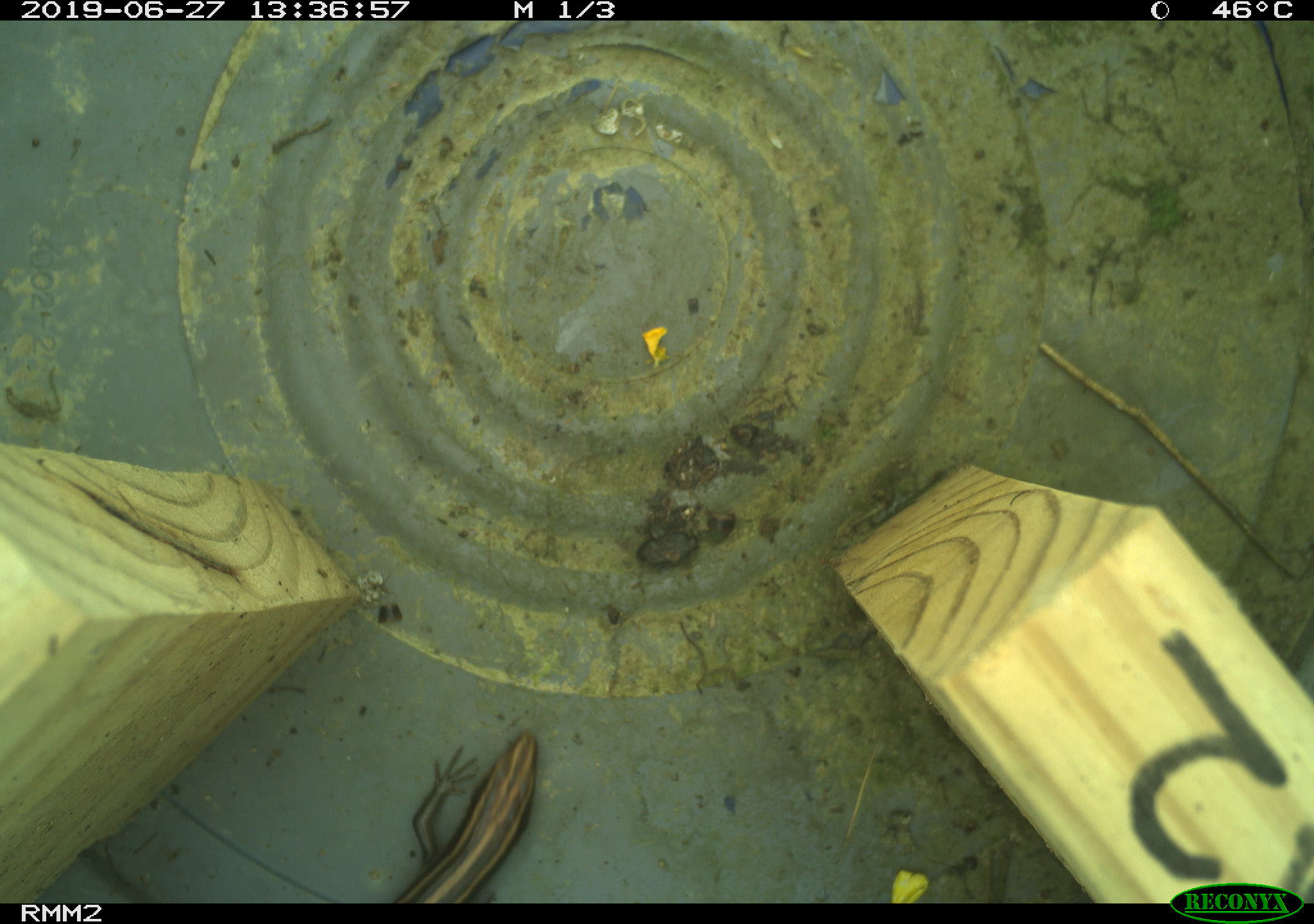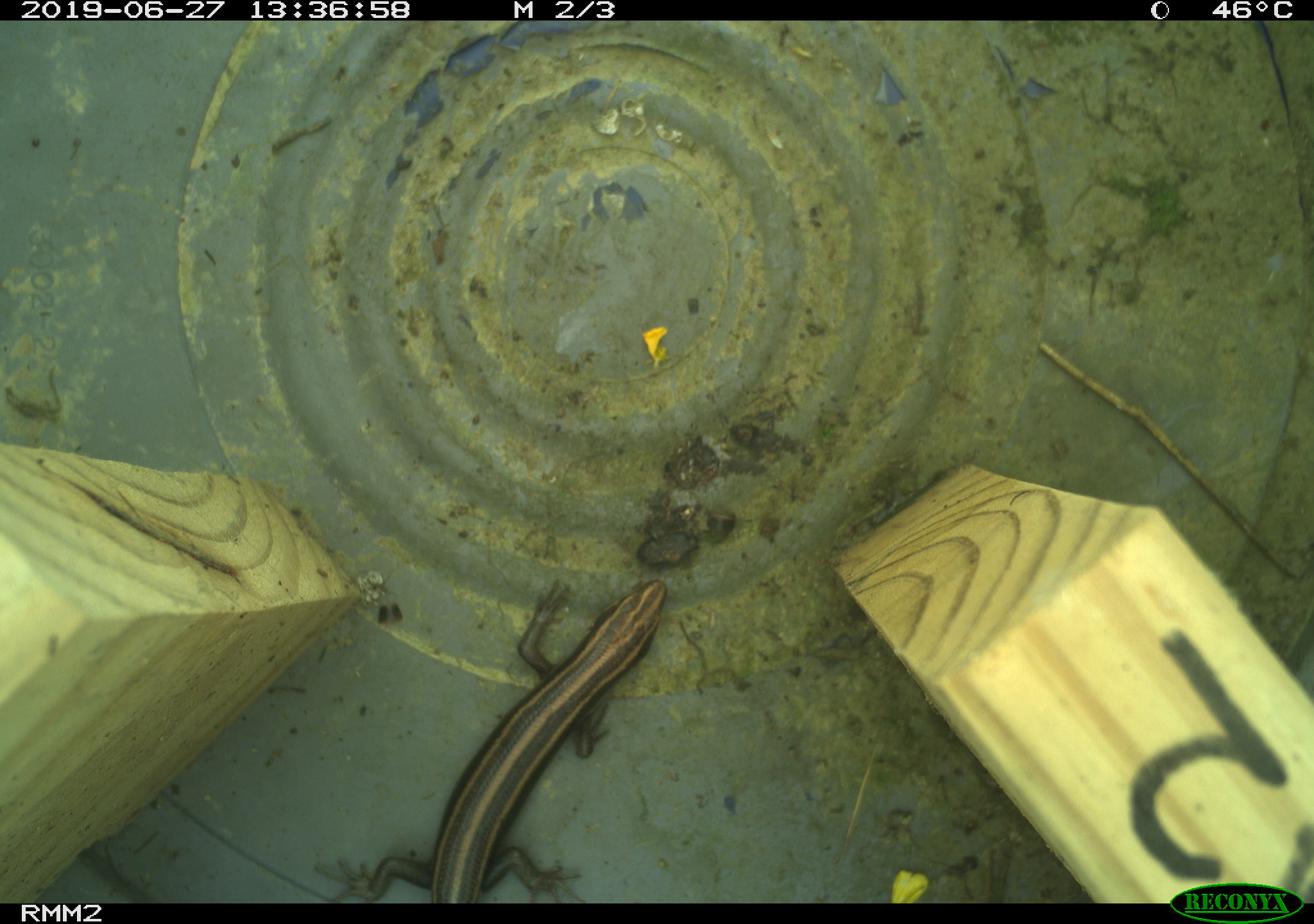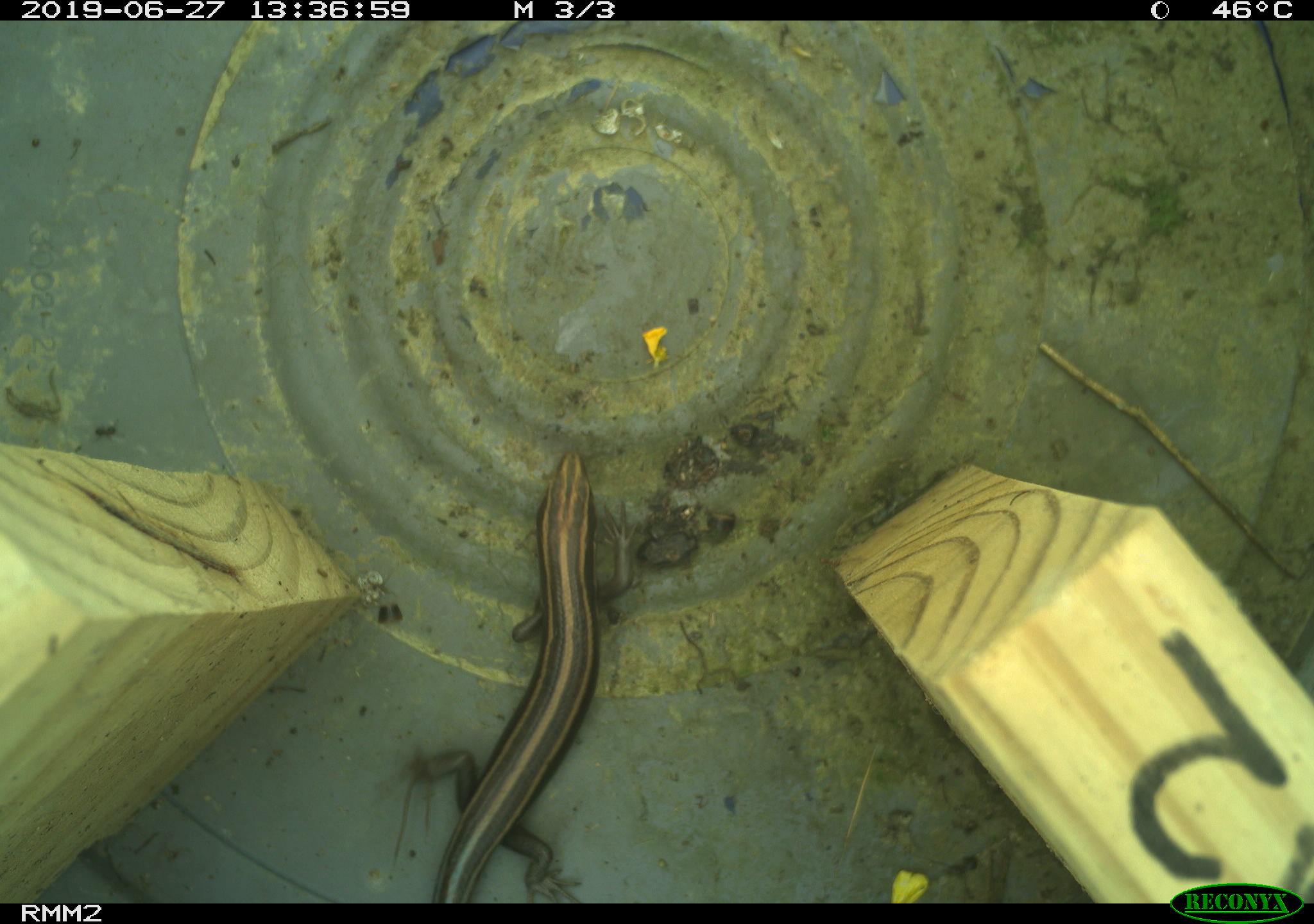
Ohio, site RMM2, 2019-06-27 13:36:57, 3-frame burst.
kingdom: Animalia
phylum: Chordata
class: Reptilia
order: Squamata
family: Scincidae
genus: Plestiodon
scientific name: Plestiodon fasciatus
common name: common five-lined skink